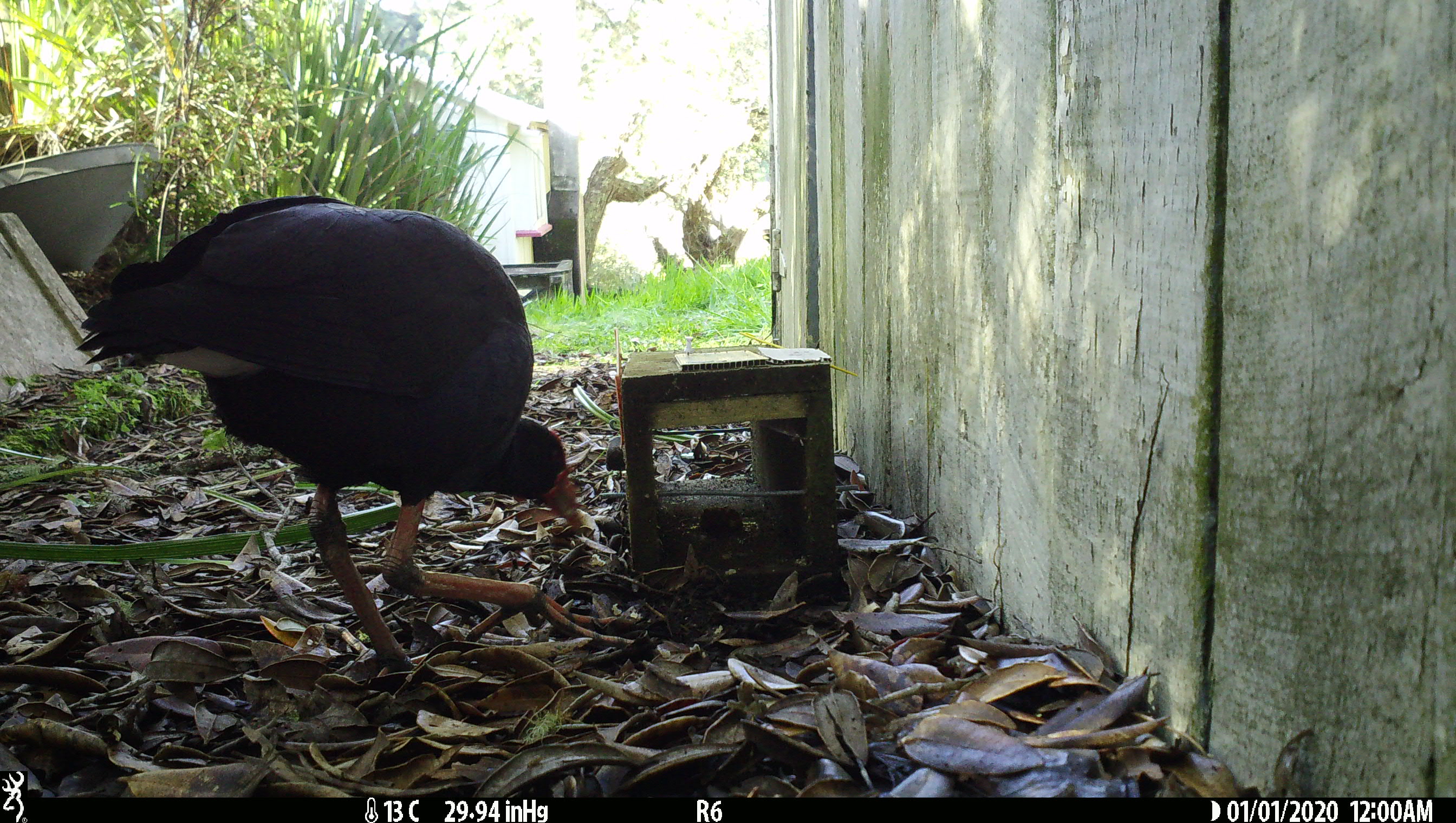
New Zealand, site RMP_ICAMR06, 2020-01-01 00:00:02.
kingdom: Animalia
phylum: Chordata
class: Aves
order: Gruiformes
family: Rallidae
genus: Porphyrio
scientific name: Porphyrio melanotus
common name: australasian swamphen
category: pukeko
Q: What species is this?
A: Pukeko (australasian swamphen) (Porphyrio melanotus).